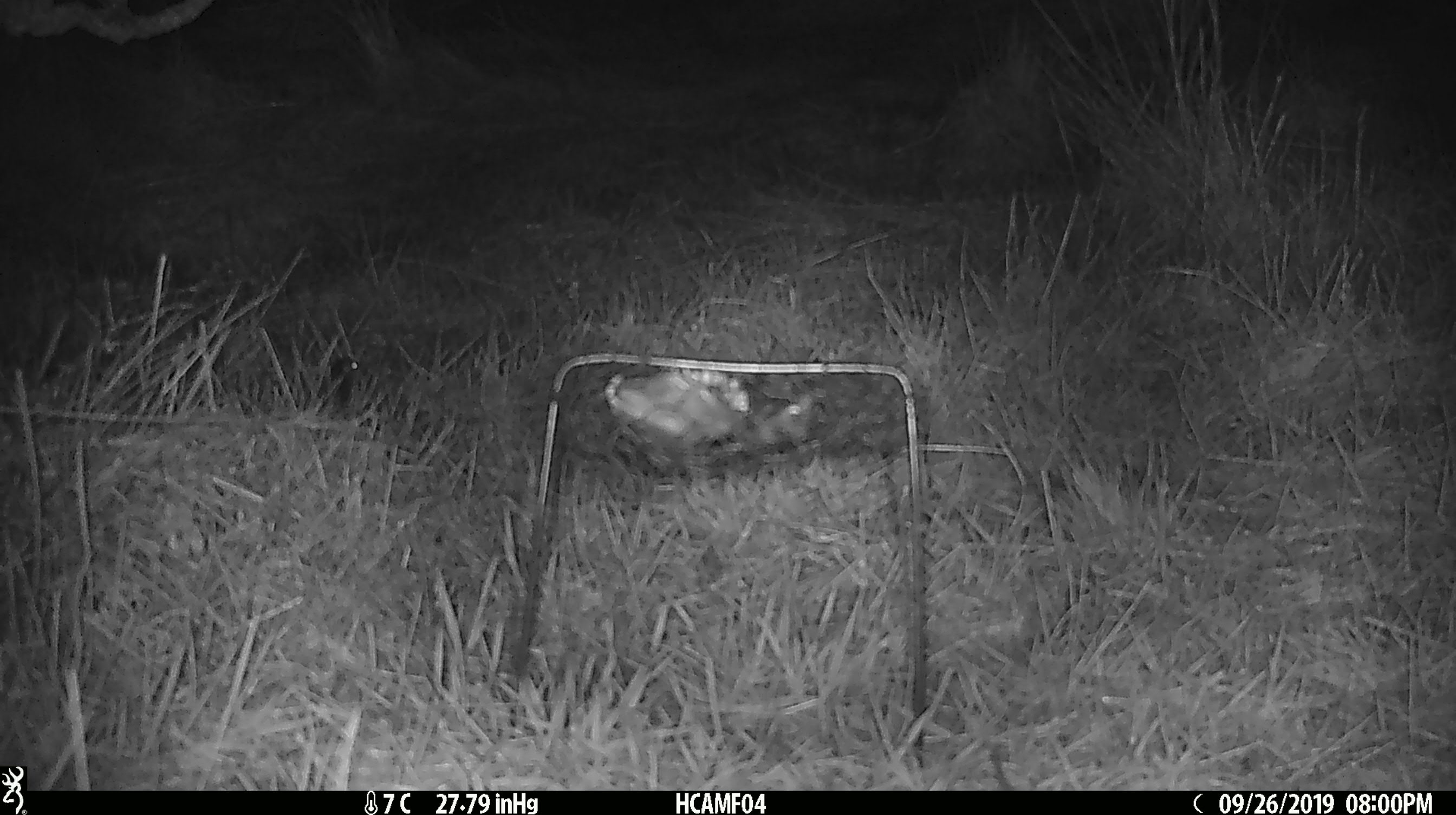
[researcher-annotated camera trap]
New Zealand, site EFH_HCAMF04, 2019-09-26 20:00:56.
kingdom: Animalia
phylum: Chordata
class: Mammalia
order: Rodentia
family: Muridae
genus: Mus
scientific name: Mus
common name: mouse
Mouse (Mus).